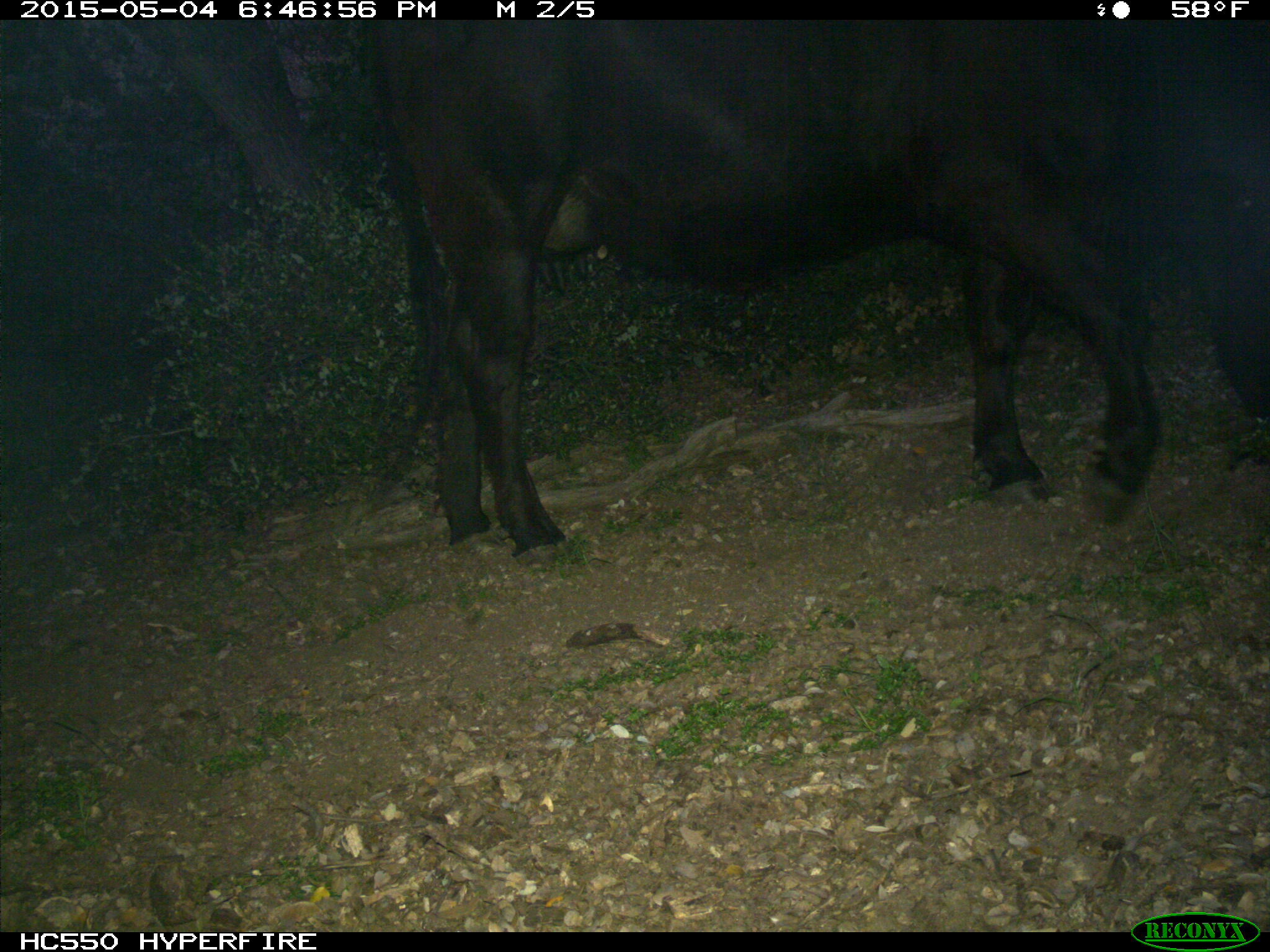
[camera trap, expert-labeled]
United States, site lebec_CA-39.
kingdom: Animalia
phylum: Chordata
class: Mammalia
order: Artiodactyla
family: Bovidae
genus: Bos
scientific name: Bos taurus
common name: domestic cow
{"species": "Bos taurus (domestic cow)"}